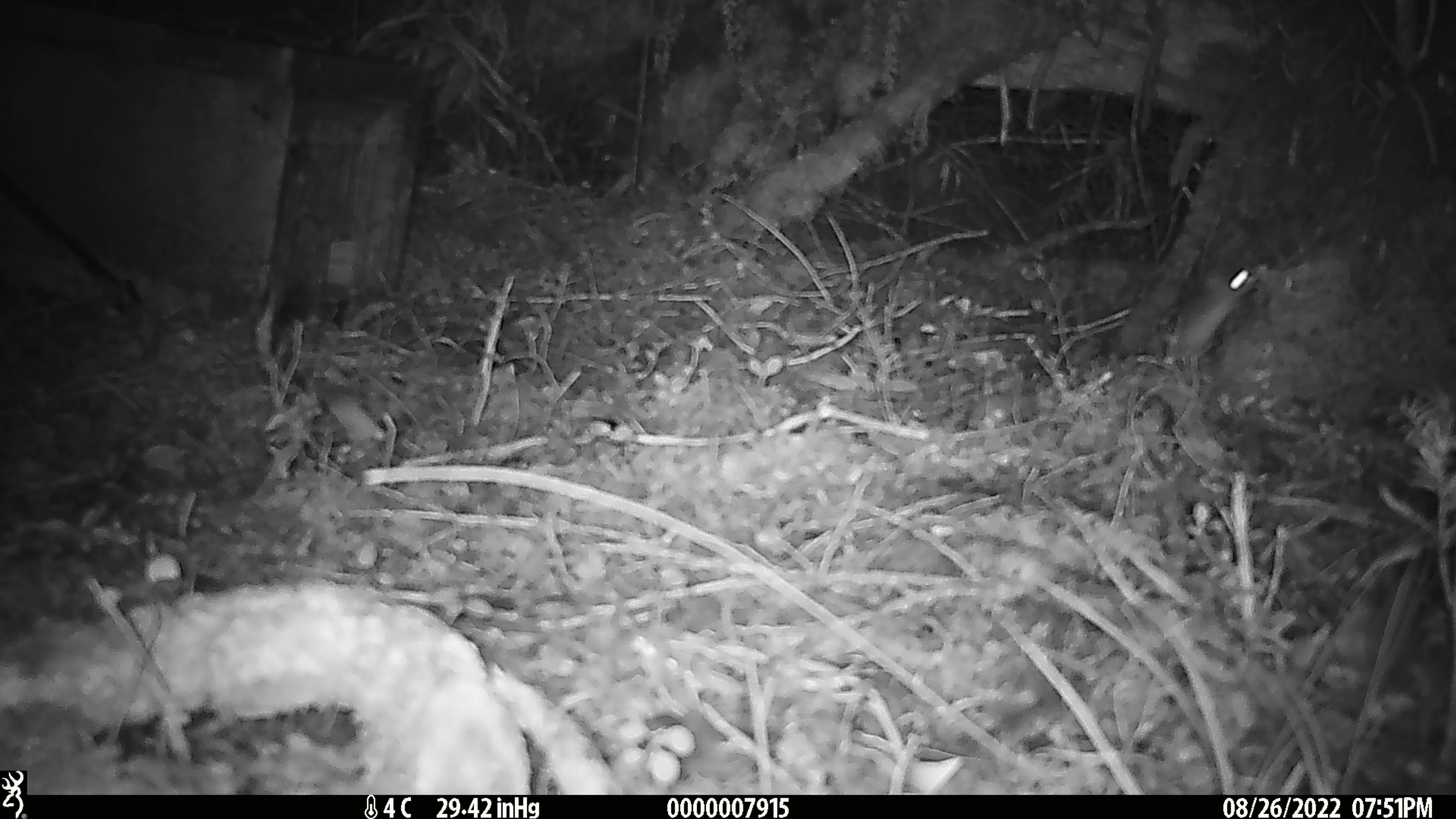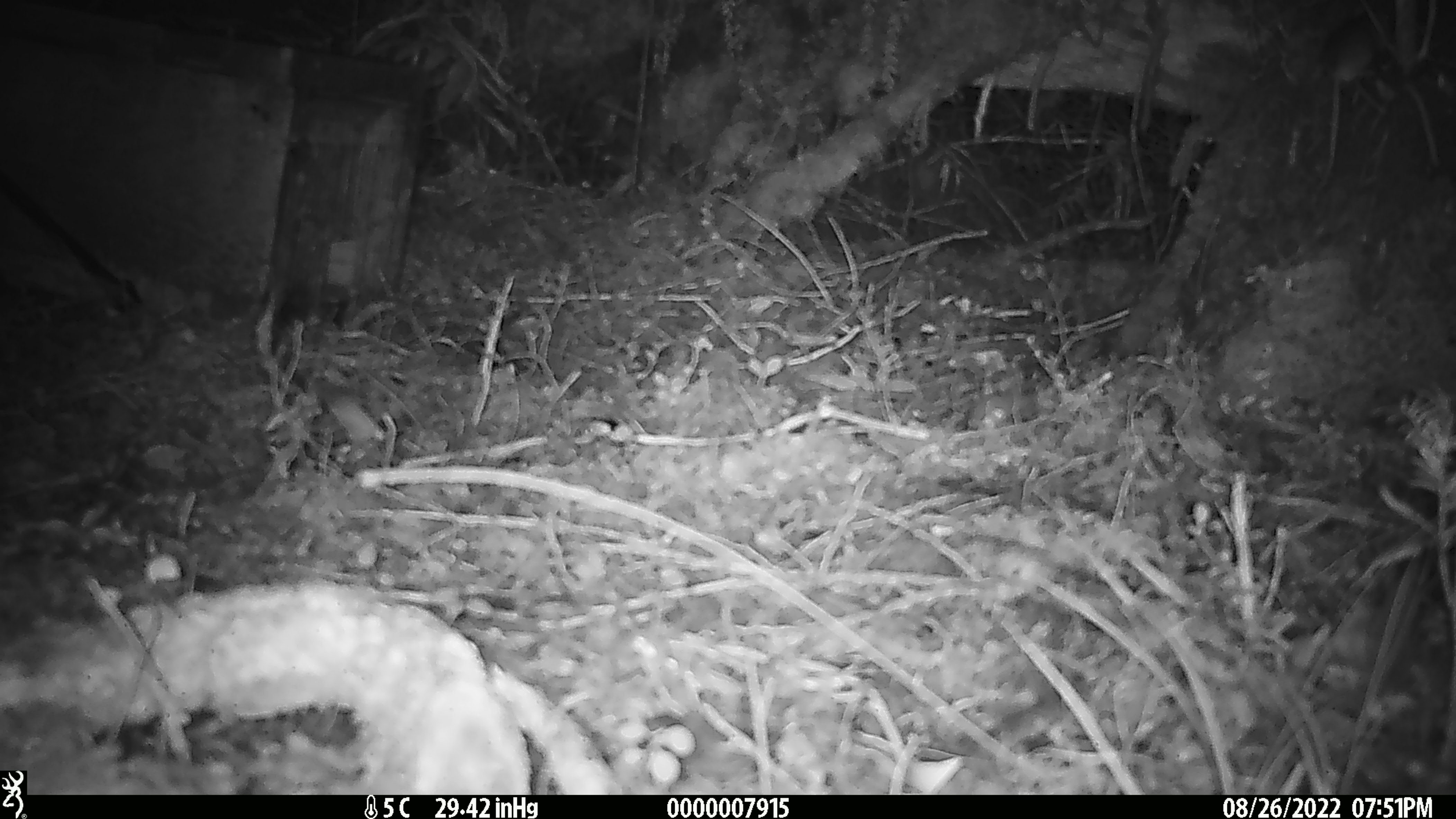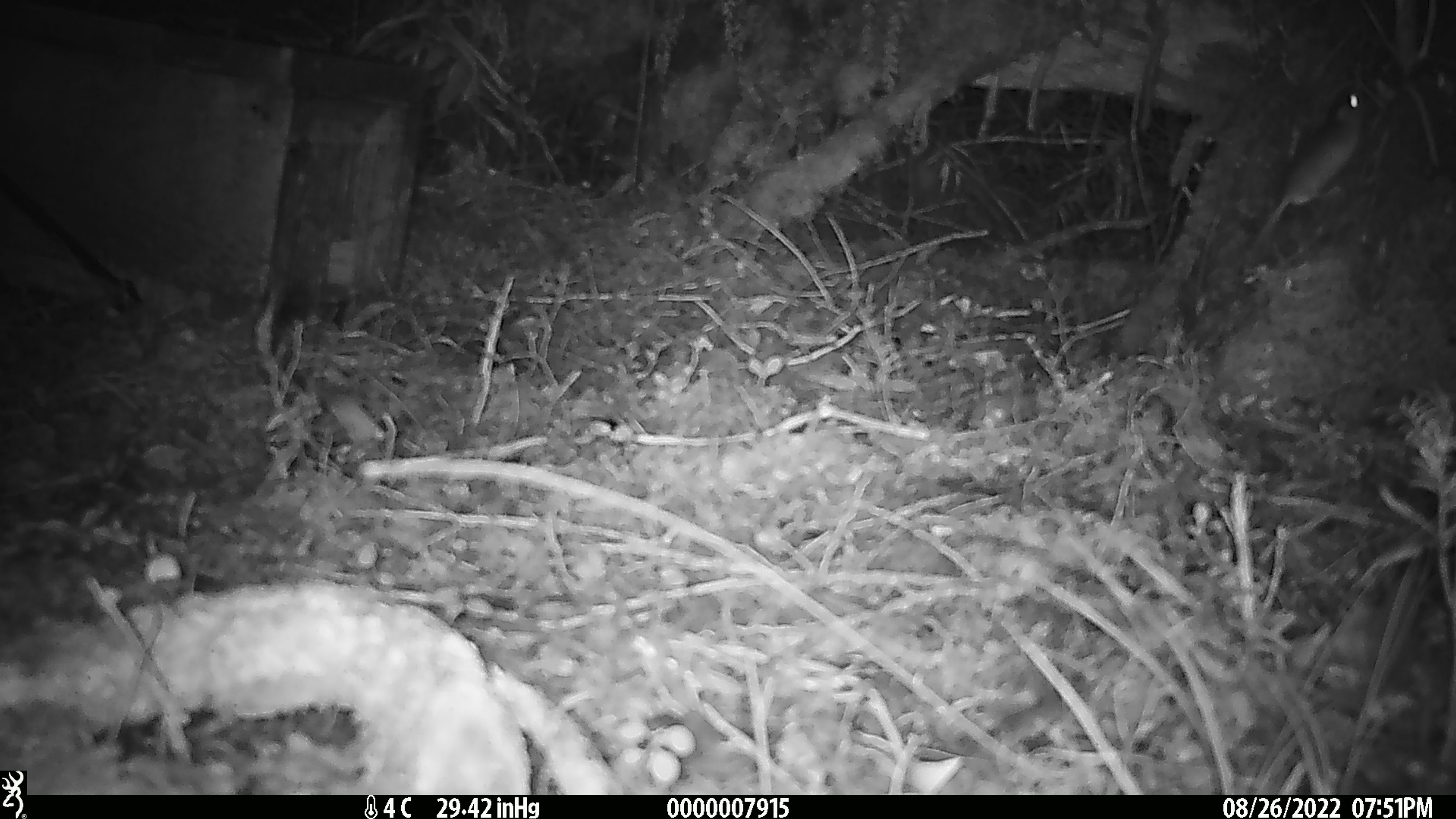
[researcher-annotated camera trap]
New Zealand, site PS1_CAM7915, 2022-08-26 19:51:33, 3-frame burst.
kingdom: Animalia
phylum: Chordata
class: Mammalia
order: Rodentia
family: Muridae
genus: Mus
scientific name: Mus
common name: mouse